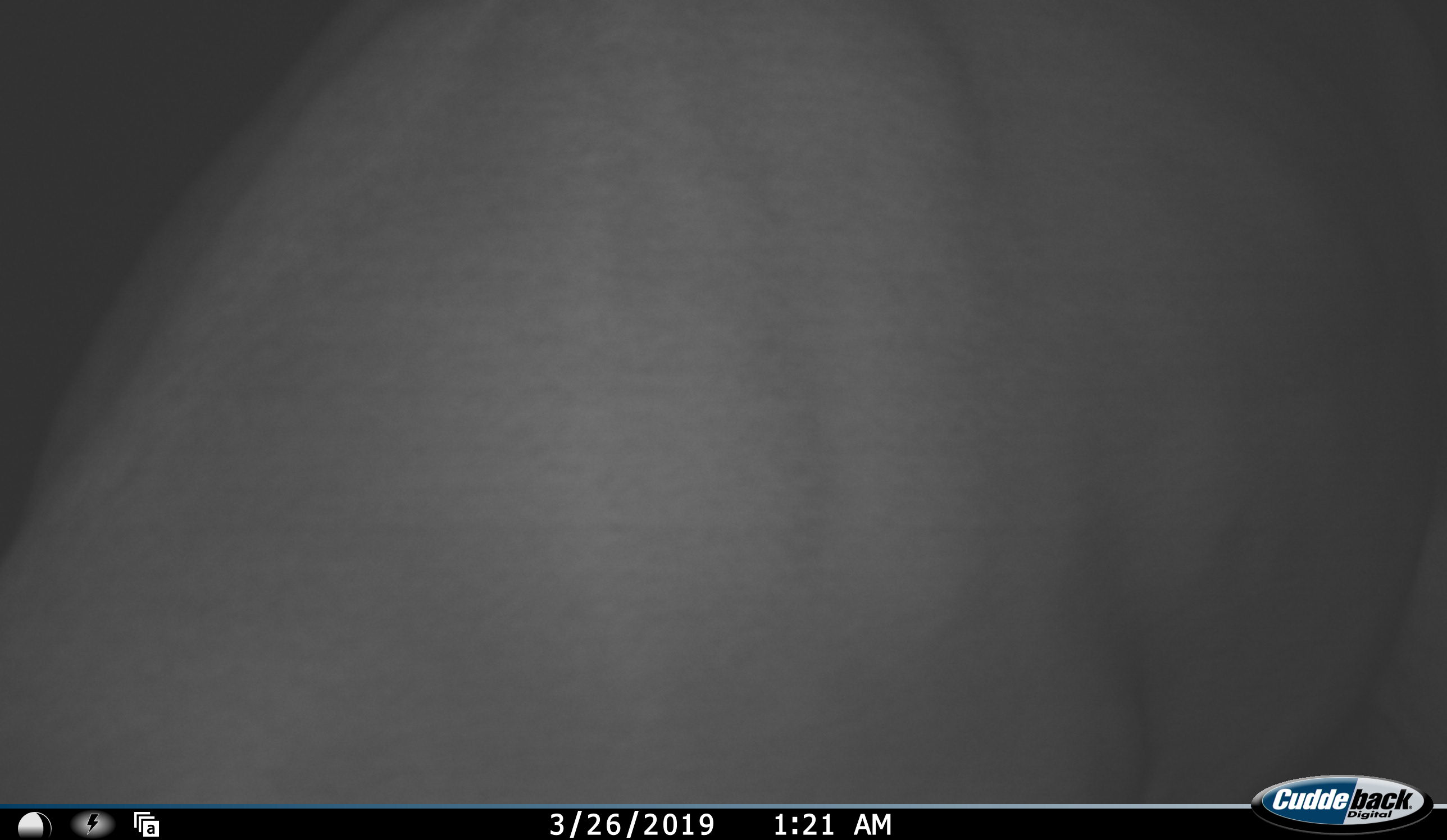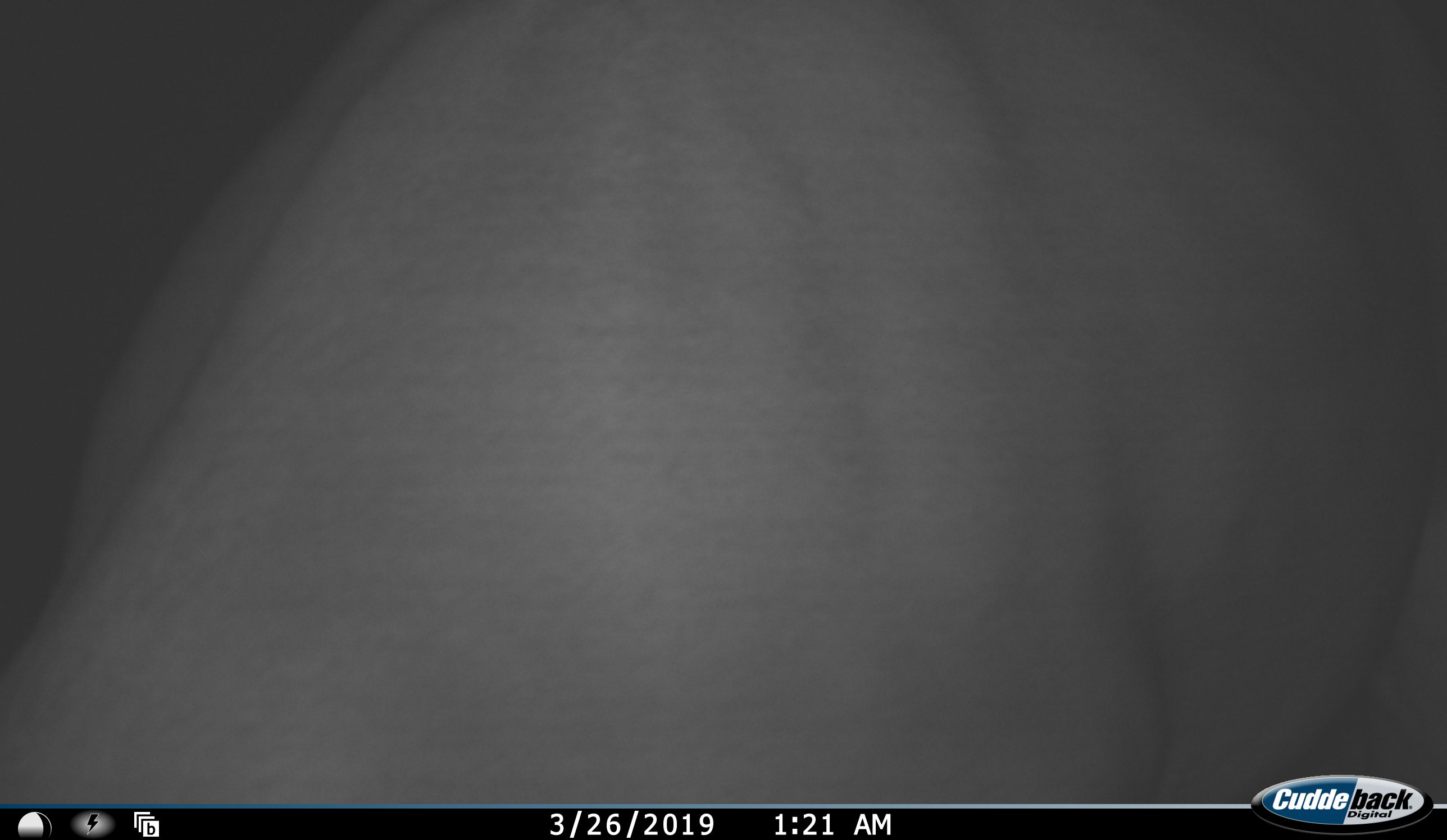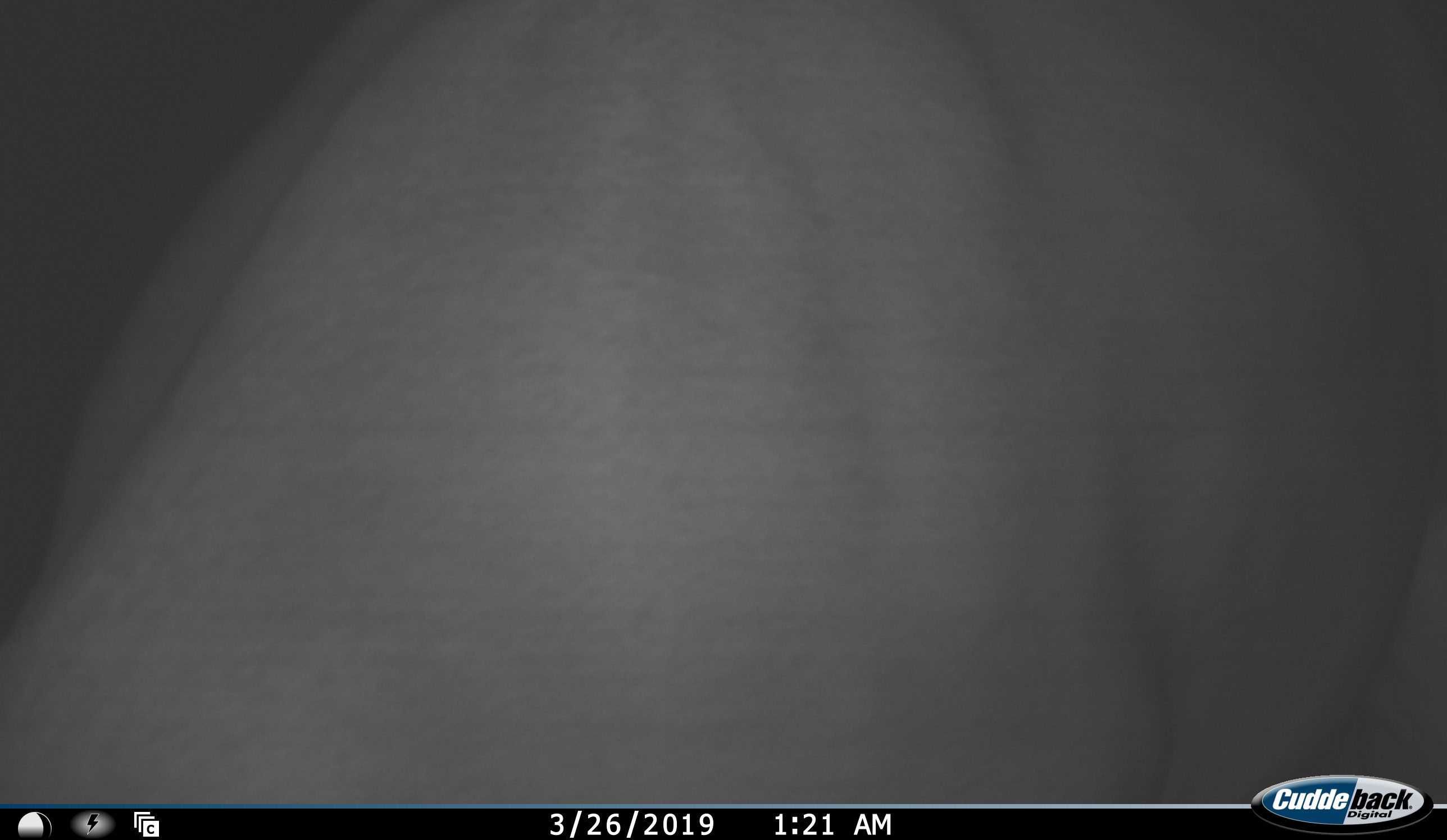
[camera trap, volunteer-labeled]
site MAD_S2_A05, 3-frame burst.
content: unidentified animal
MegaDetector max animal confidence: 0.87